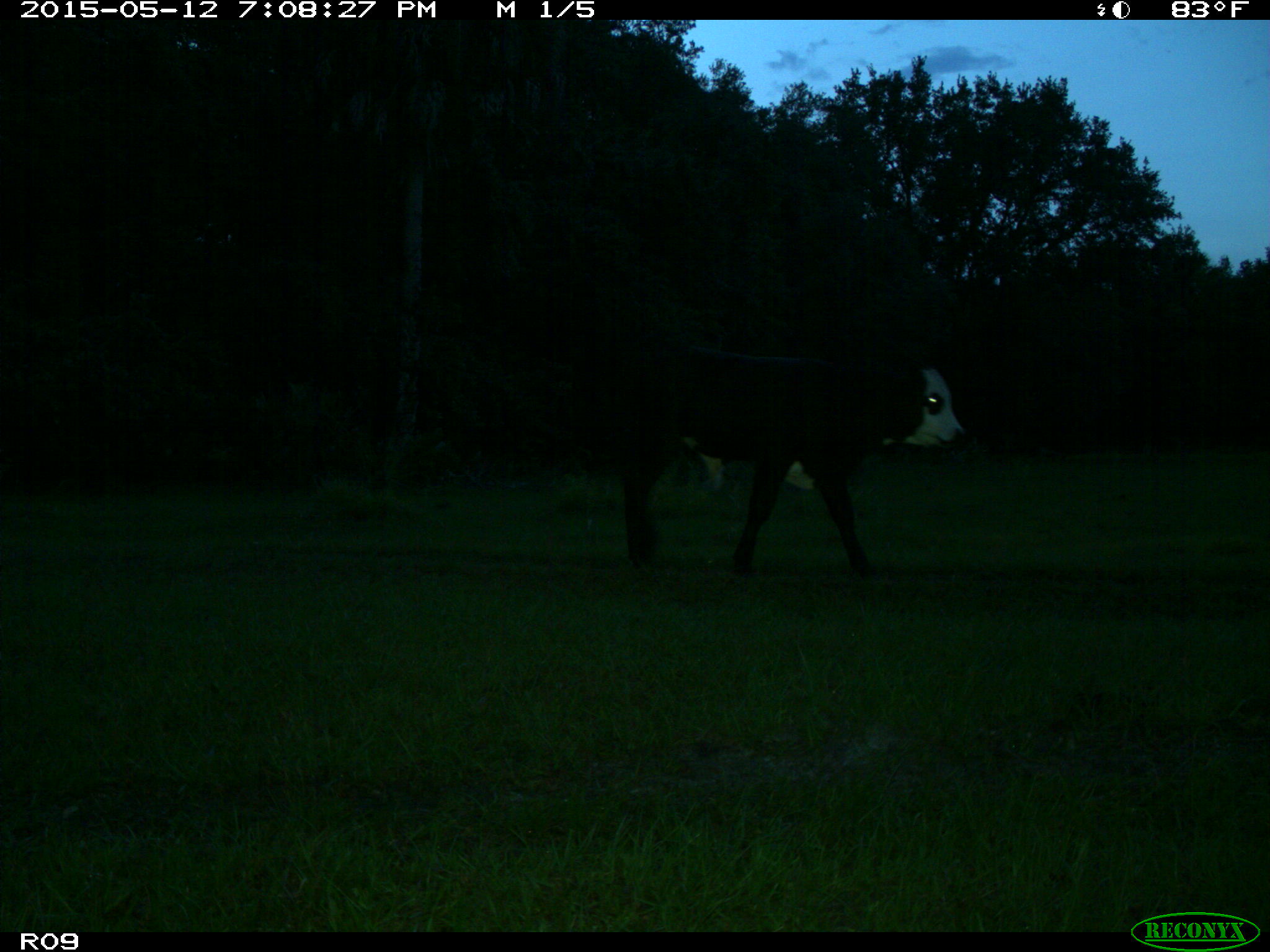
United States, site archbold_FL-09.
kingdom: Animalia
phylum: Chordata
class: Mammalia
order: Artiodactyla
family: Bovidae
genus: Bos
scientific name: Bos taurus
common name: domestic cow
Bos taurus (domestic cow).